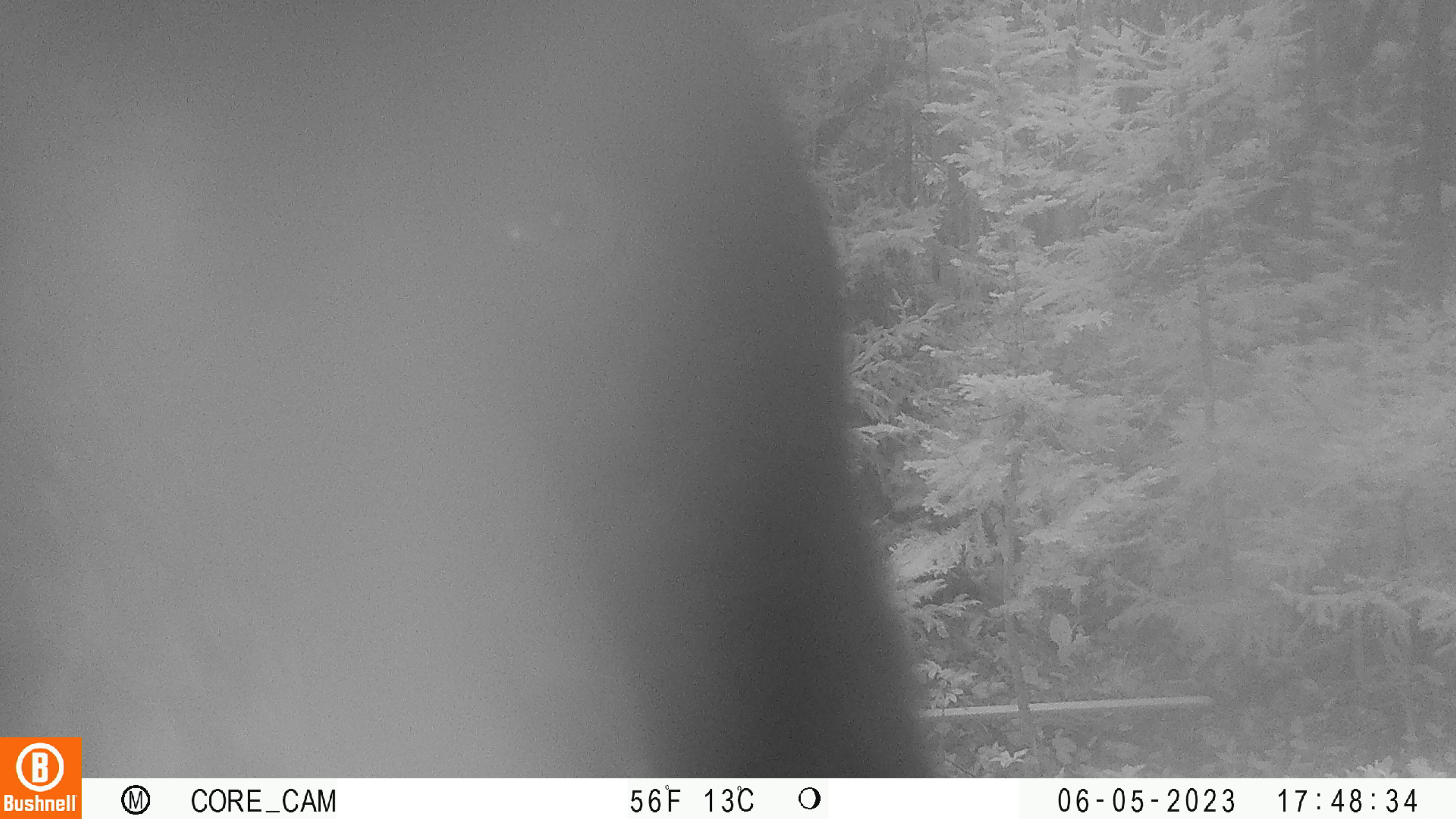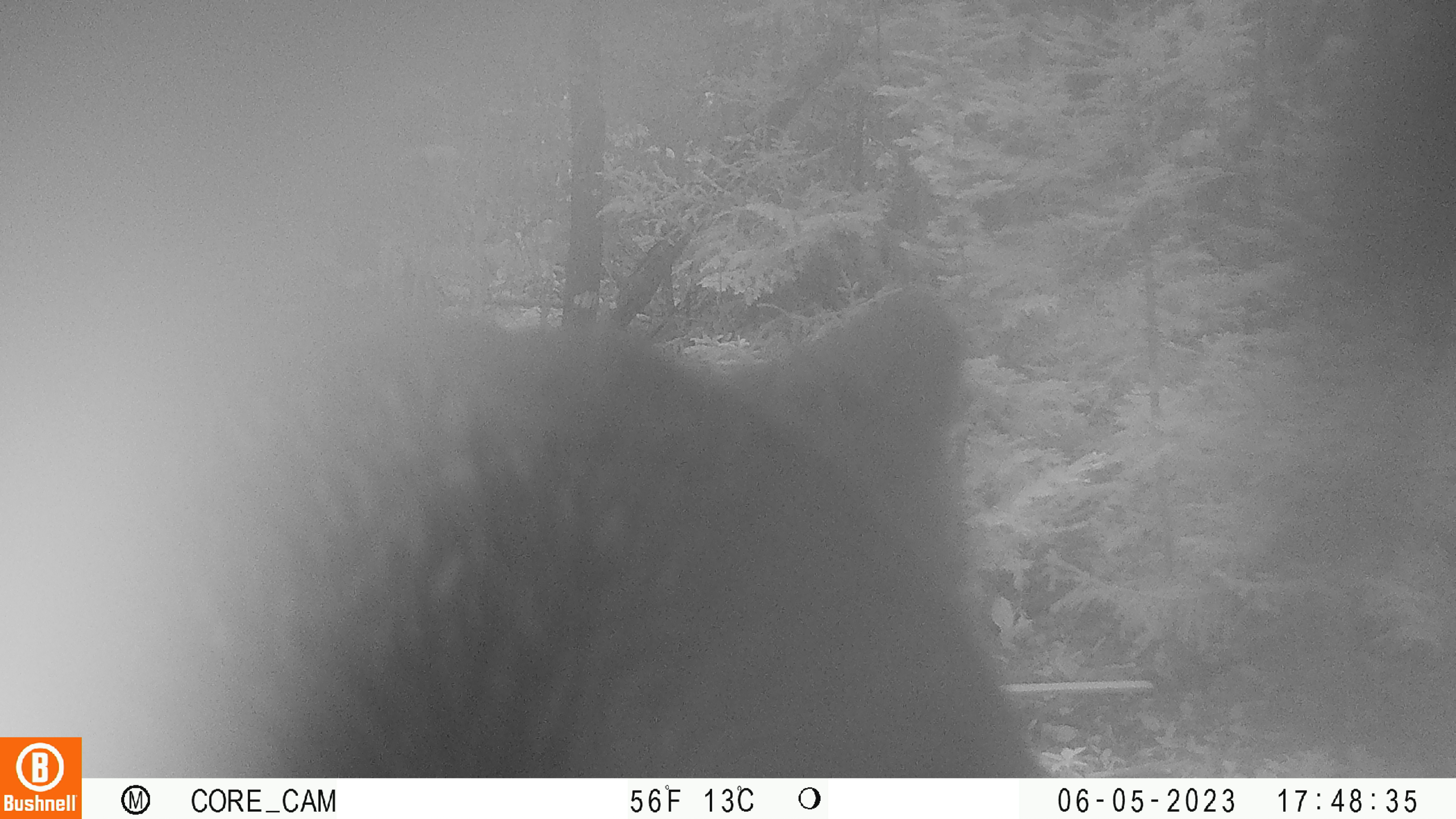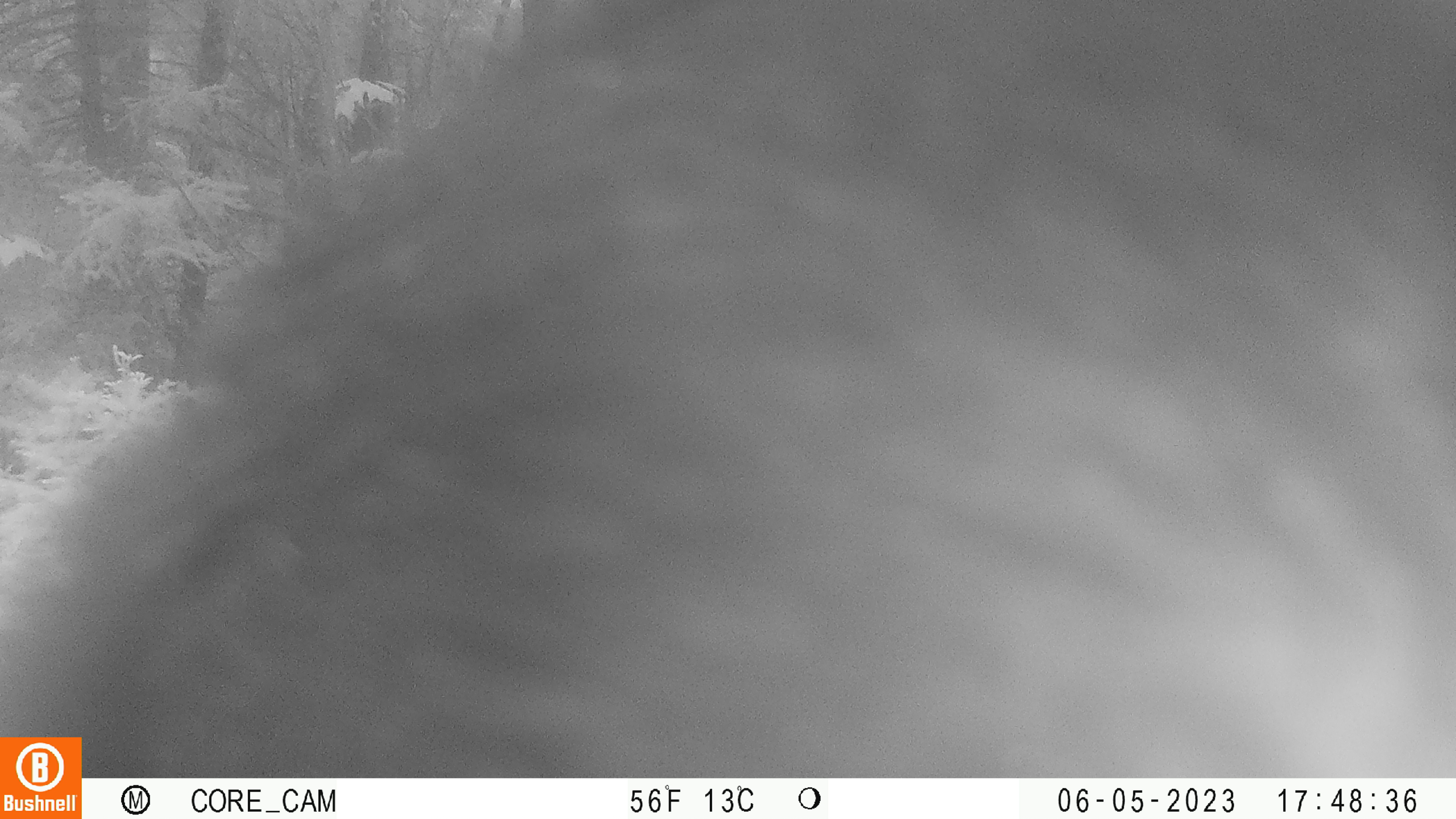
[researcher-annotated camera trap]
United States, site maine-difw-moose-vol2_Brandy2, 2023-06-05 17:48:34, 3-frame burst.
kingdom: Animalia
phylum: Chordata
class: Mammalia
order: Carnivora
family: Ursidae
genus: Ursus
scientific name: Ursus americanus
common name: black bear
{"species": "black bear (Ursus americanus)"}